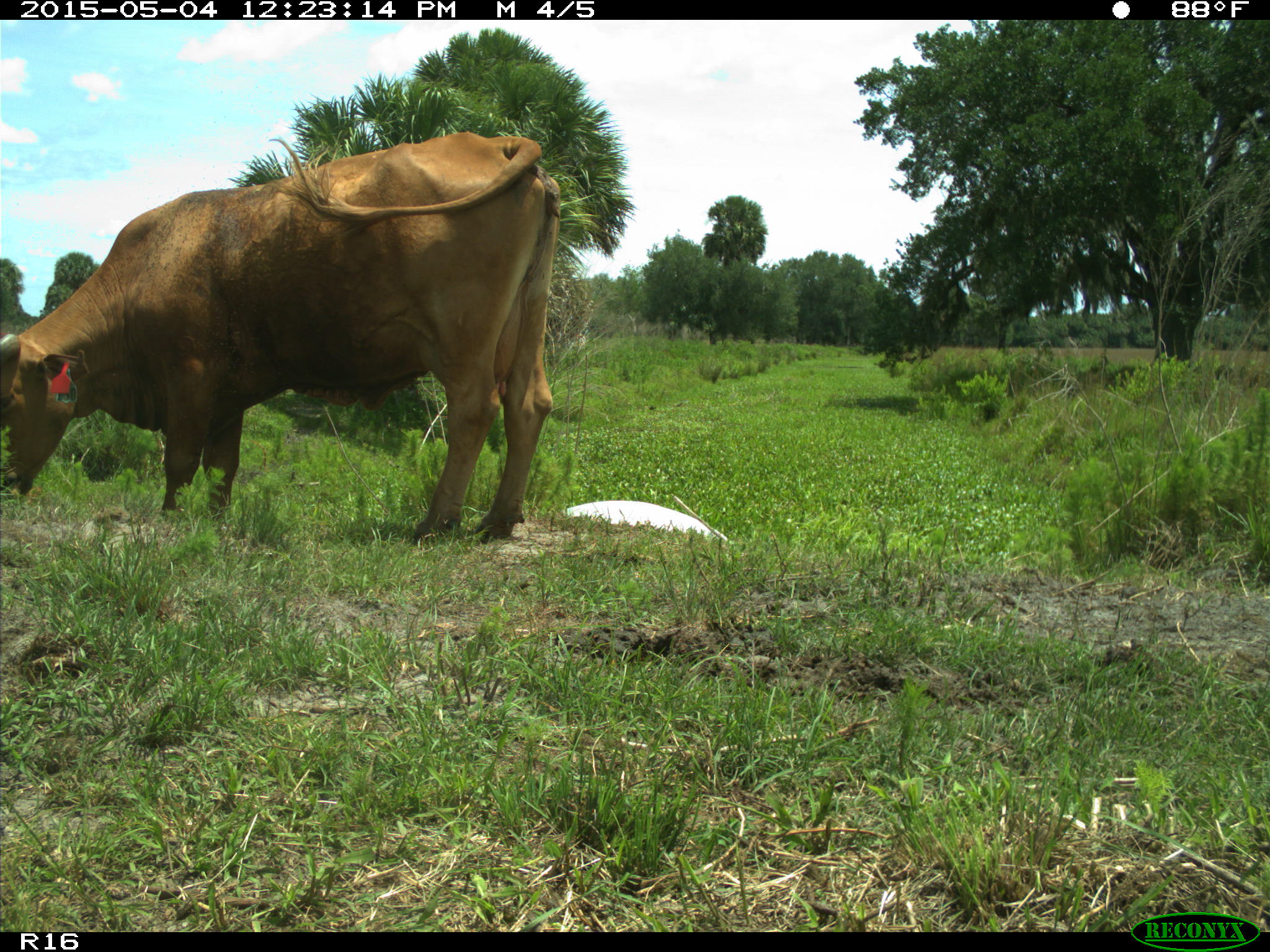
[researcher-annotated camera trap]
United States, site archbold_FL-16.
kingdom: Animalia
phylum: Chordata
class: Mammalia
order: Artiodactyla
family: Bovidae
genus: Bos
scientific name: Bos taurus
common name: domestic cow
Bos taurus (domestic cow).